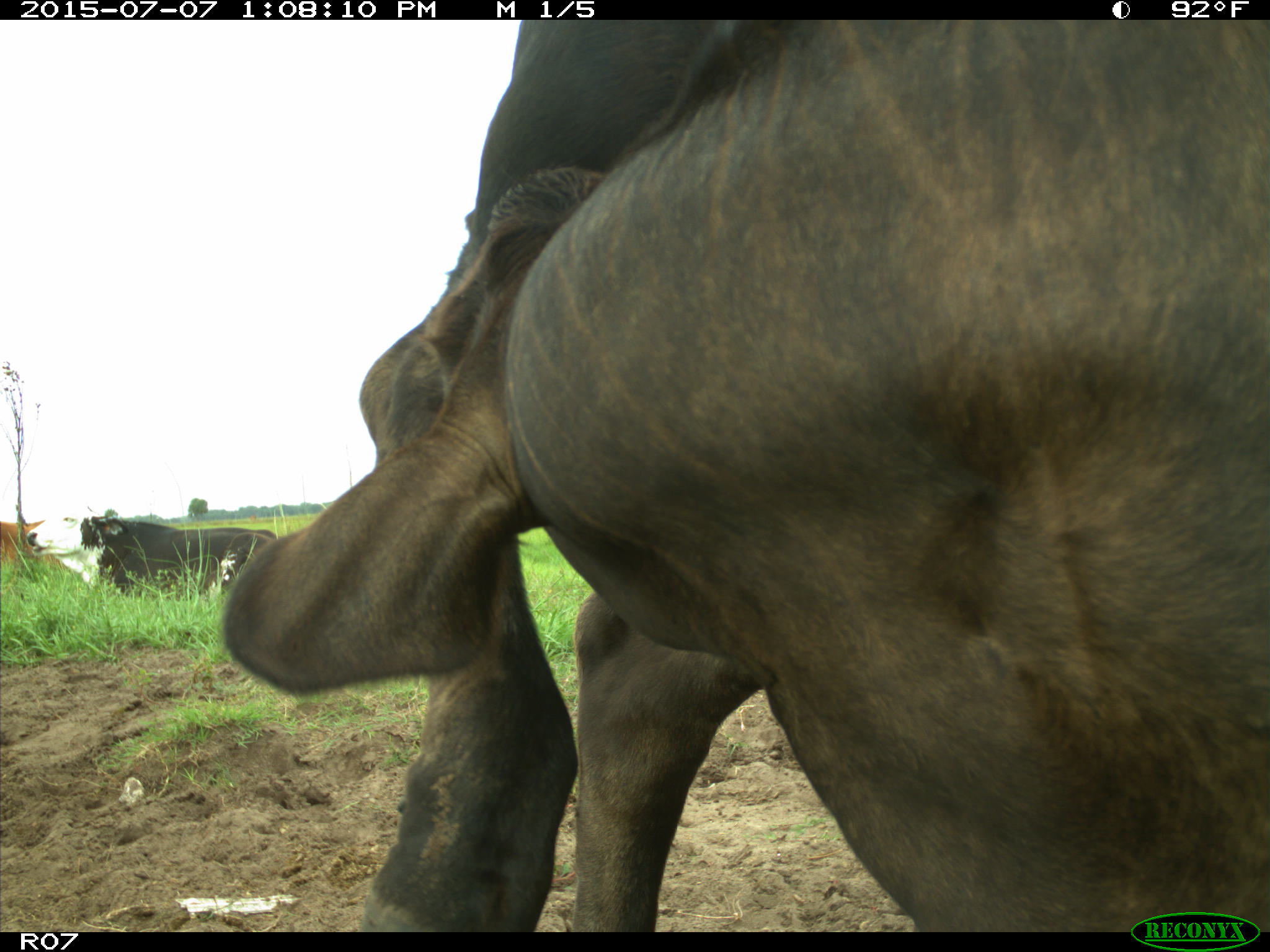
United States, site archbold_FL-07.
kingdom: Animalia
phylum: Chordata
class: Mammalia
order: Artiodactyla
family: Bovidae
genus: Bos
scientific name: Bos taurus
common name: domestic cow